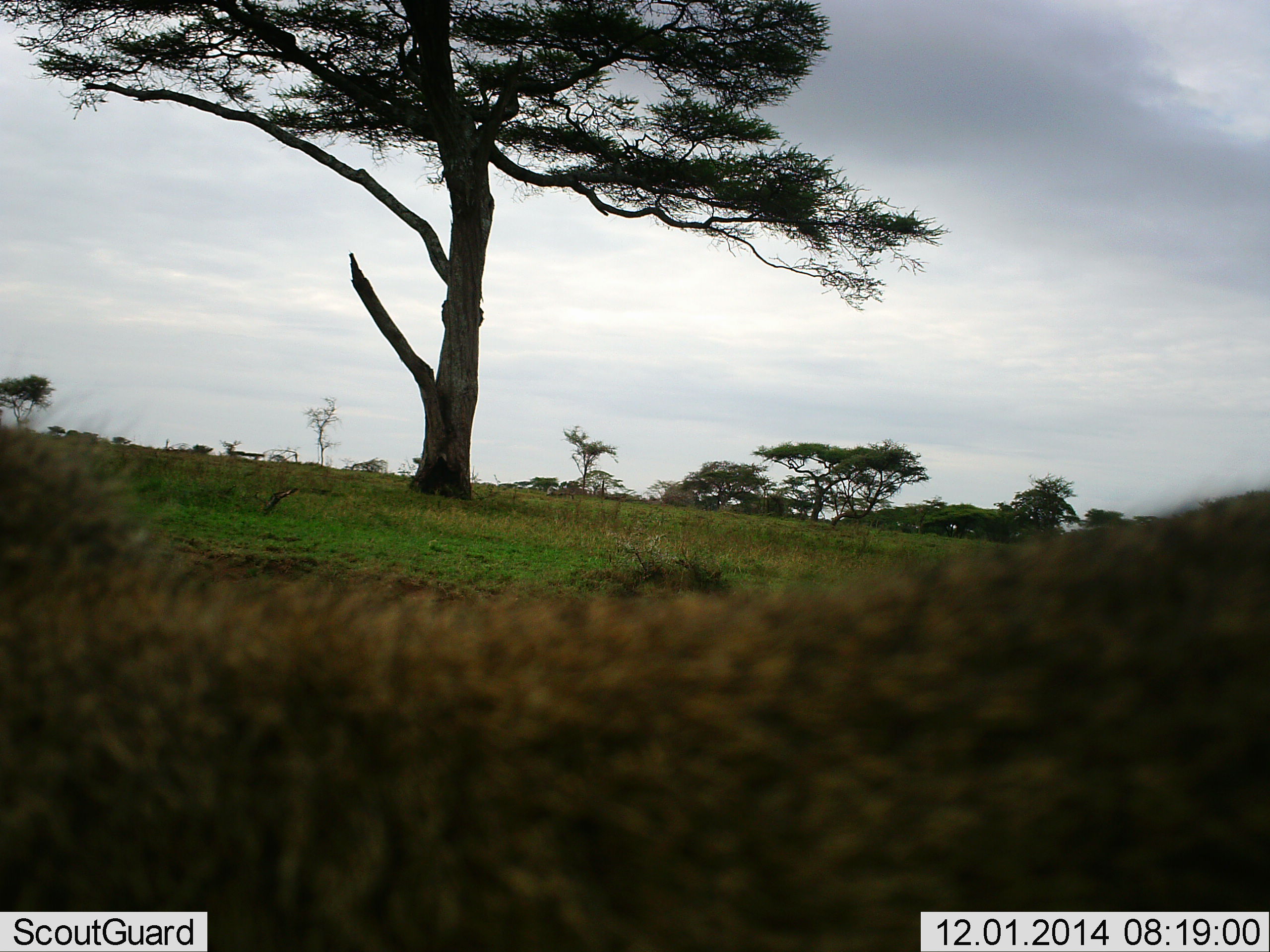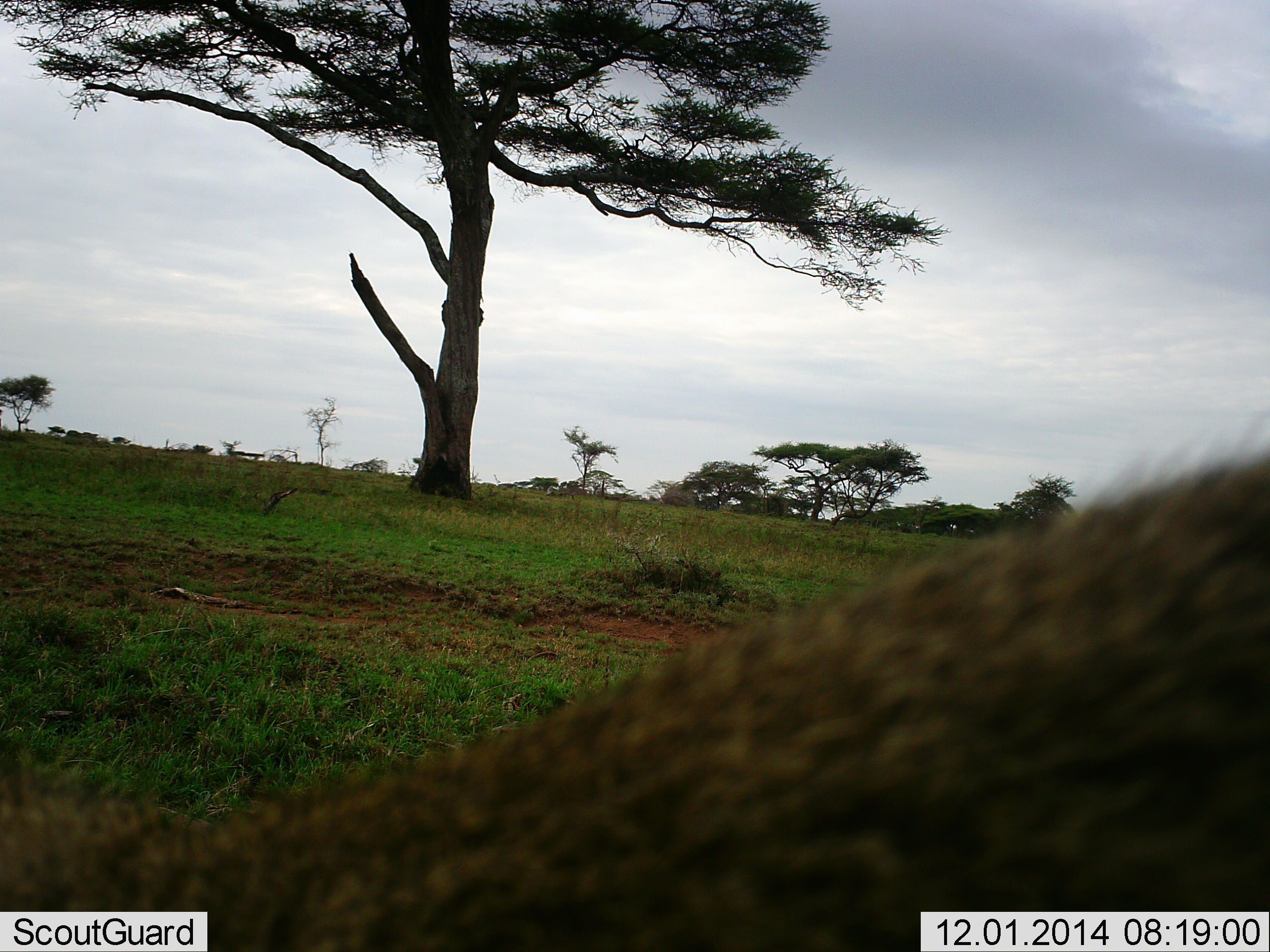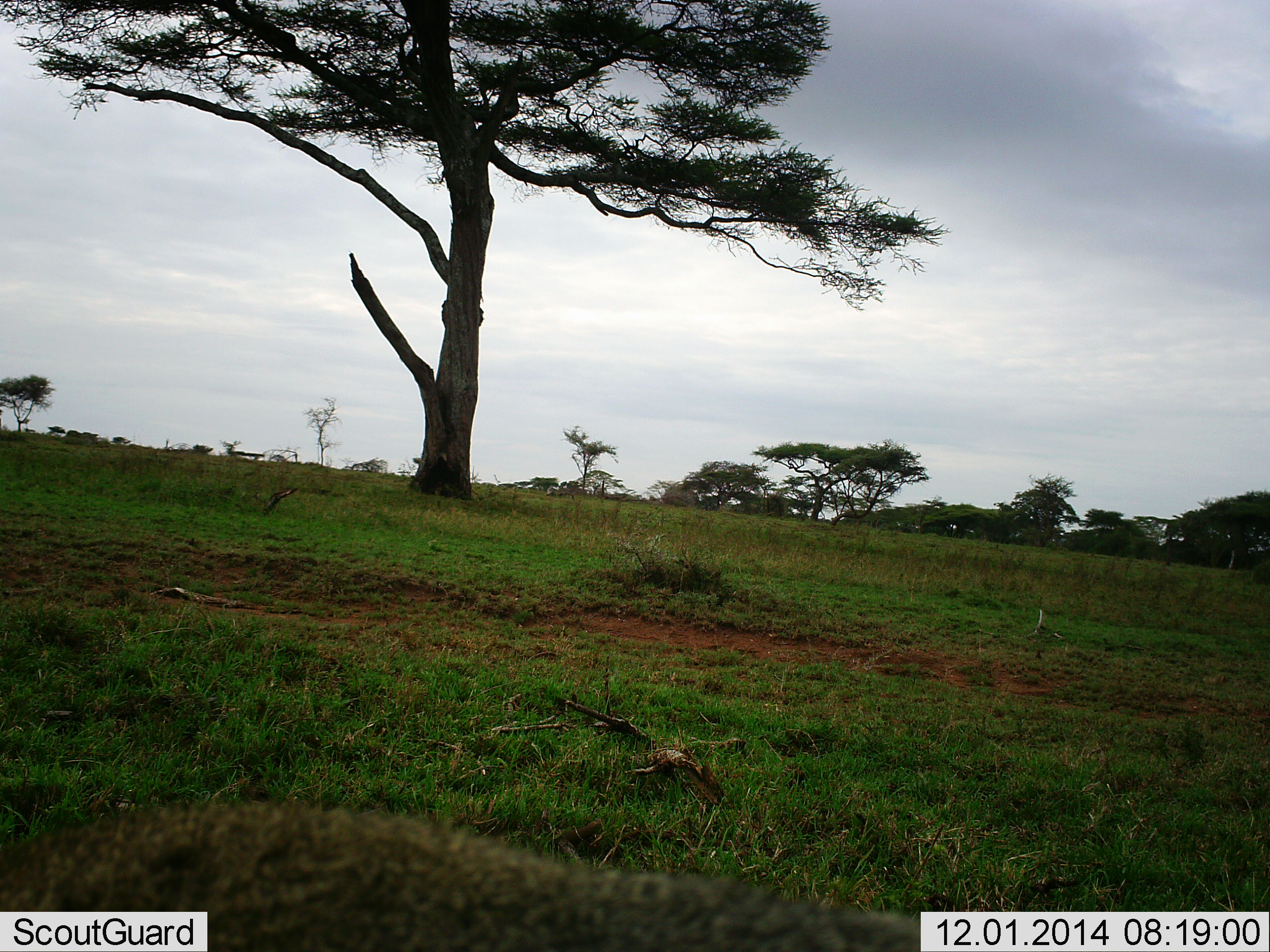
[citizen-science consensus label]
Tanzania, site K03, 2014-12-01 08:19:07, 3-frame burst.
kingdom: Animalia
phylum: Chordata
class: Mammalia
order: Carnivora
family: Hyaenidae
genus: Crocuta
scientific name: Crocuta crocuta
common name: spotted hyena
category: hyenaspotted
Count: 1.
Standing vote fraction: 0%.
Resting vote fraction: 40%.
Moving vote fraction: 60%.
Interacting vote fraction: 20%.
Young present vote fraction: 0%.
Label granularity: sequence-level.